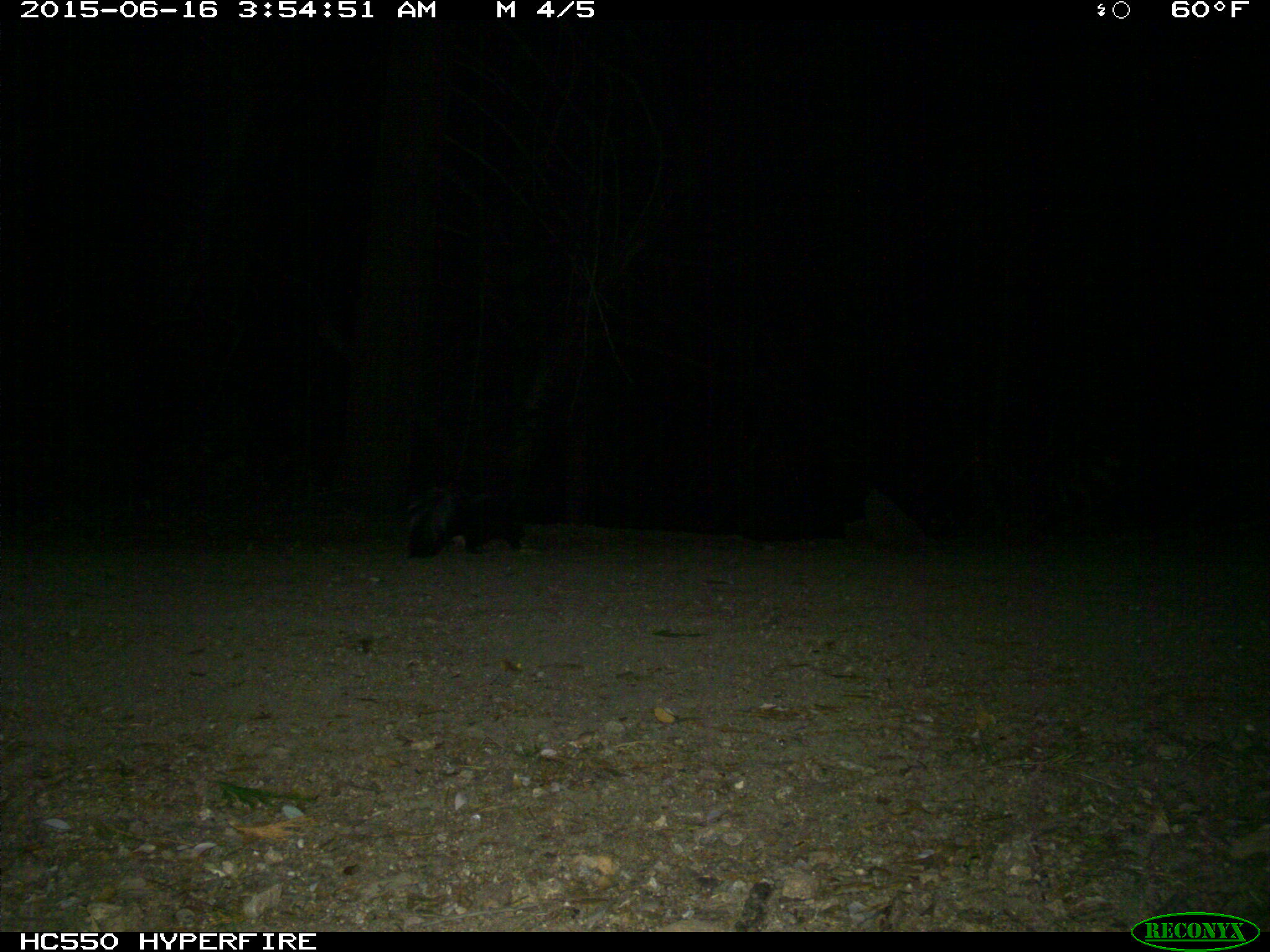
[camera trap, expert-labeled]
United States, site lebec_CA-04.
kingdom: Animalia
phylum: Chordata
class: Mammalia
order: Carnivora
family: Mephitidae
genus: Mephitis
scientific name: Mephitis mephitis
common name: striped skunk